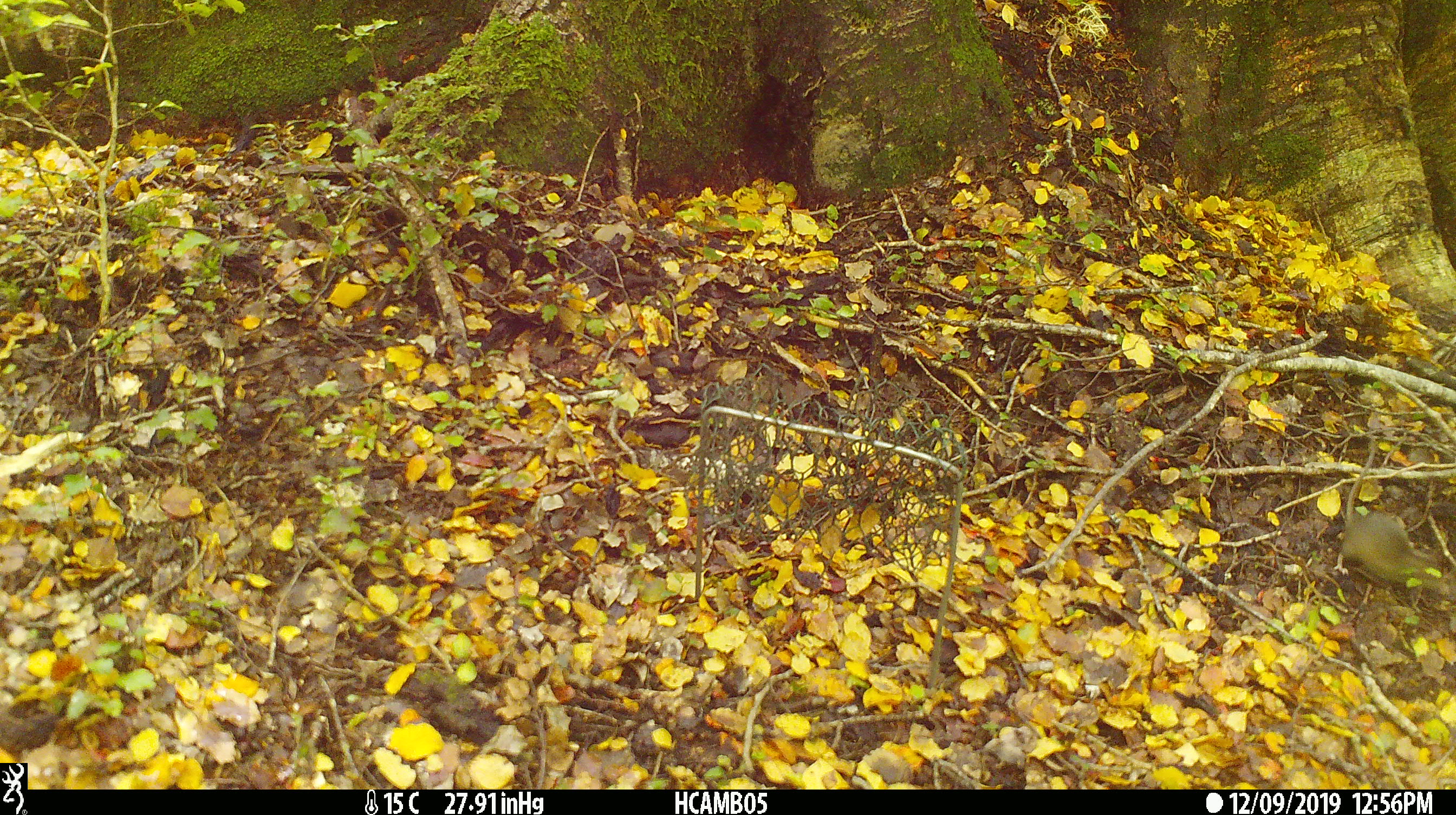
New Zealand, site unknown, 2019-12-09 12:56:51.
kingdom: Animalia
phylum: Chordata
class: Mammalia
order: Rodentia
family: Muridae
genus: Mus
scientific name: Mus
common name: mouse